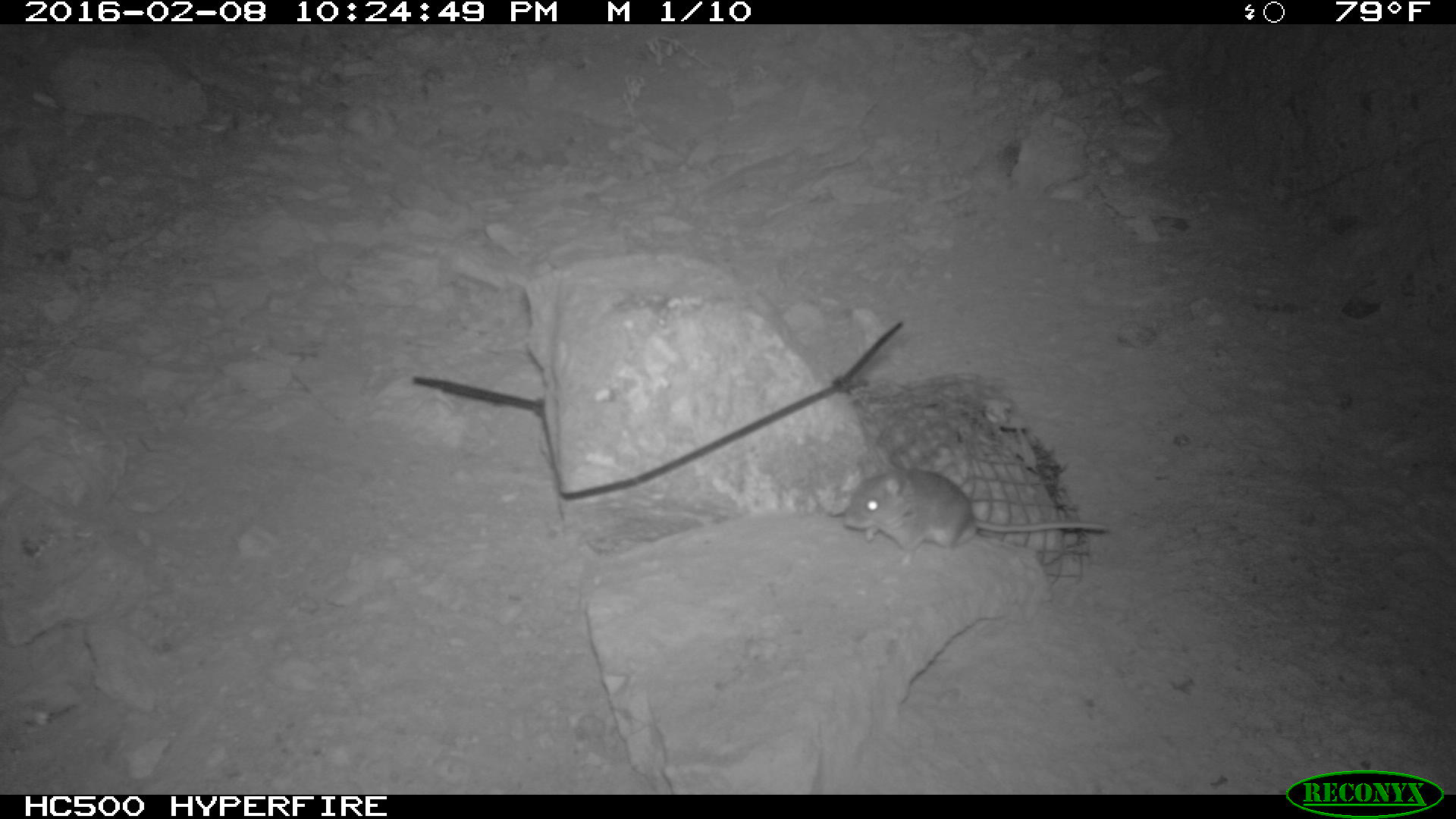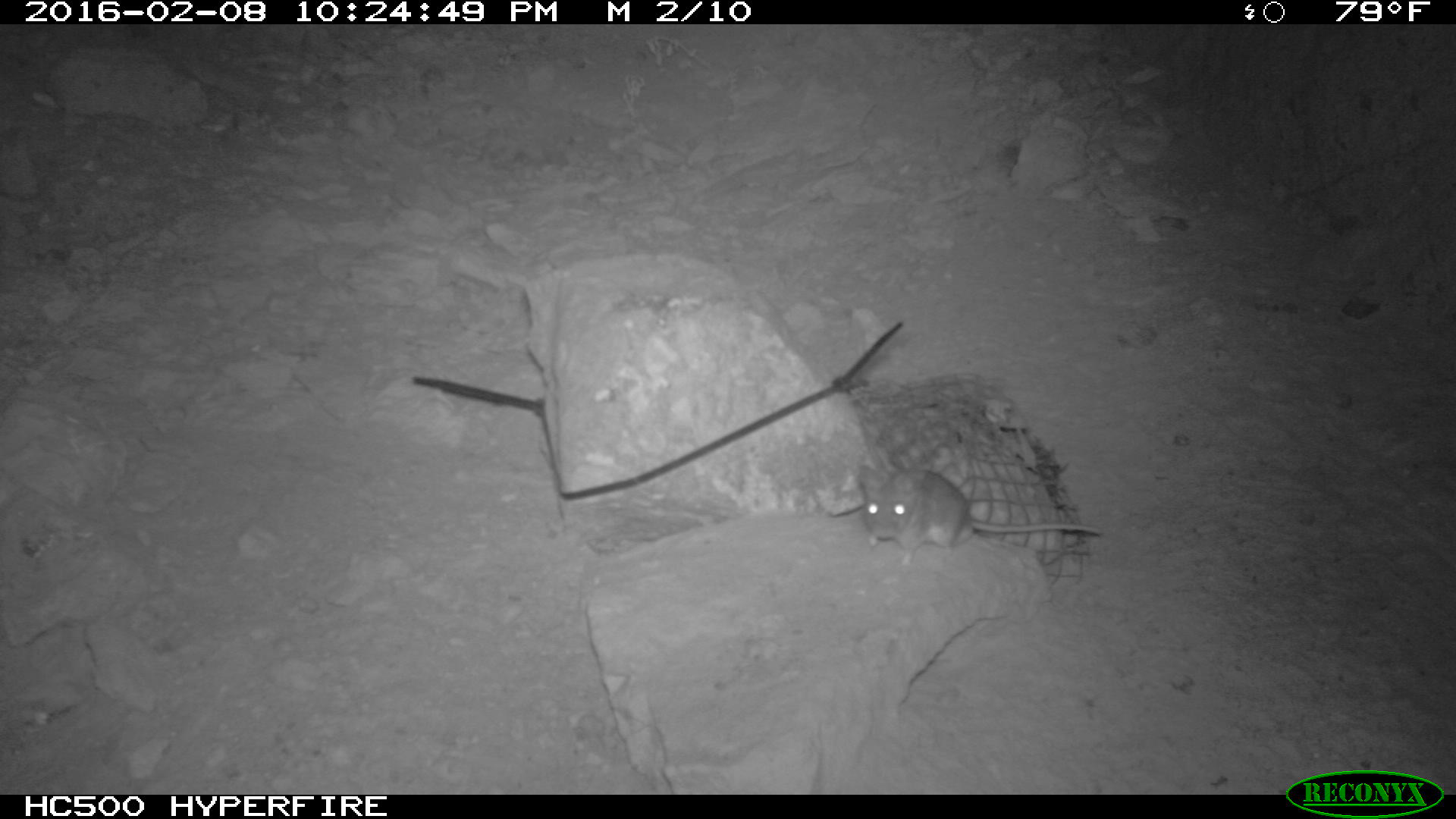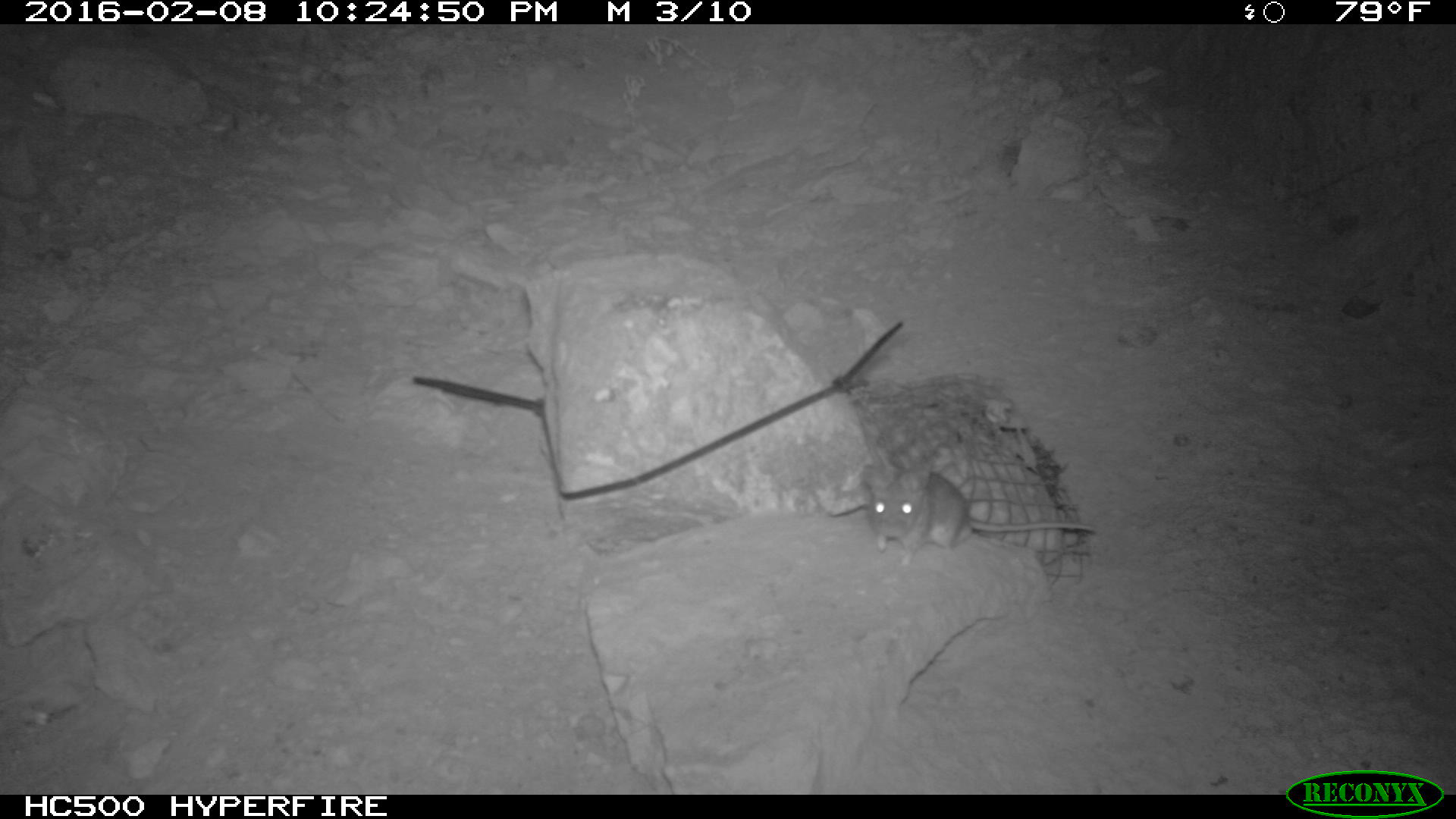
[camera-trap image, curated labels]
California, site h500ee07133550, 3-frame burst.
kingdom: Animalia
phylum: Chordata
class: Mammalia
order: Rodentia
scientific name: Rodentia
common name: rodent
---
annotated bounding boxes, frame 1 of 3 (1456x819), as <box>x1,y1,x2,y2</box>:
rodent: <box>841,457,1122,567</box>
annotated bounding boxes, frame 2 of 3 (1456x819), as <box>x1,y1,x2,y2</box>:
rodent: <box>856,463,1103,566</box>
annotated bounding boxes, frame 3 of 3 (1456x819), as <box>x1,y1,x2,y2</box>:
rodent: <box>862,463,1095,566</box>